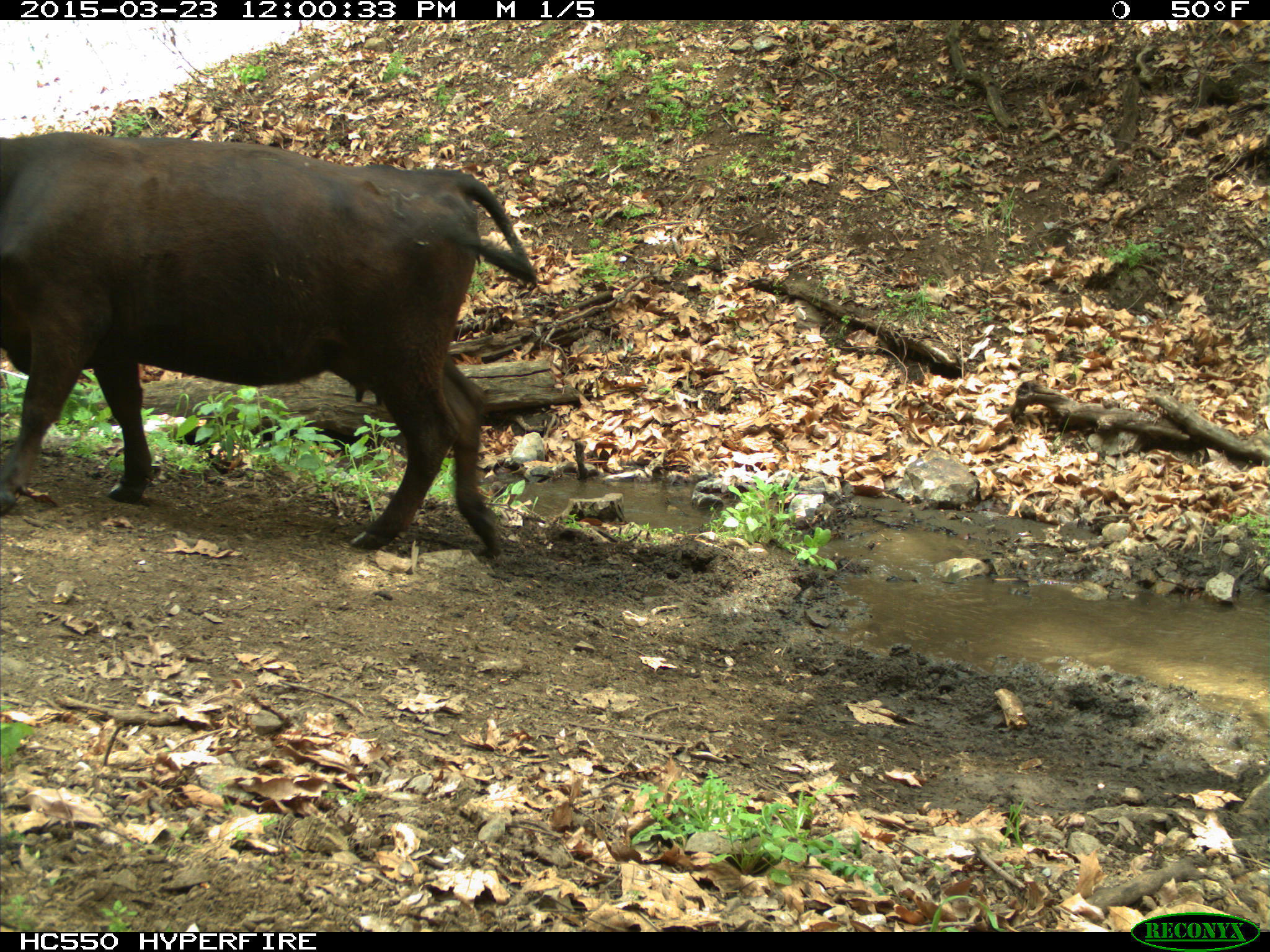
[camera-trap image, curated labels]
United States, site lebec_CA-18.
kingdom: Animalia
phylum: Chordata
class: Mammalia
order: Artiodactyla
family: Bovidae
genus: Bos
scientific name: Bos taurus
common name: domestic cow